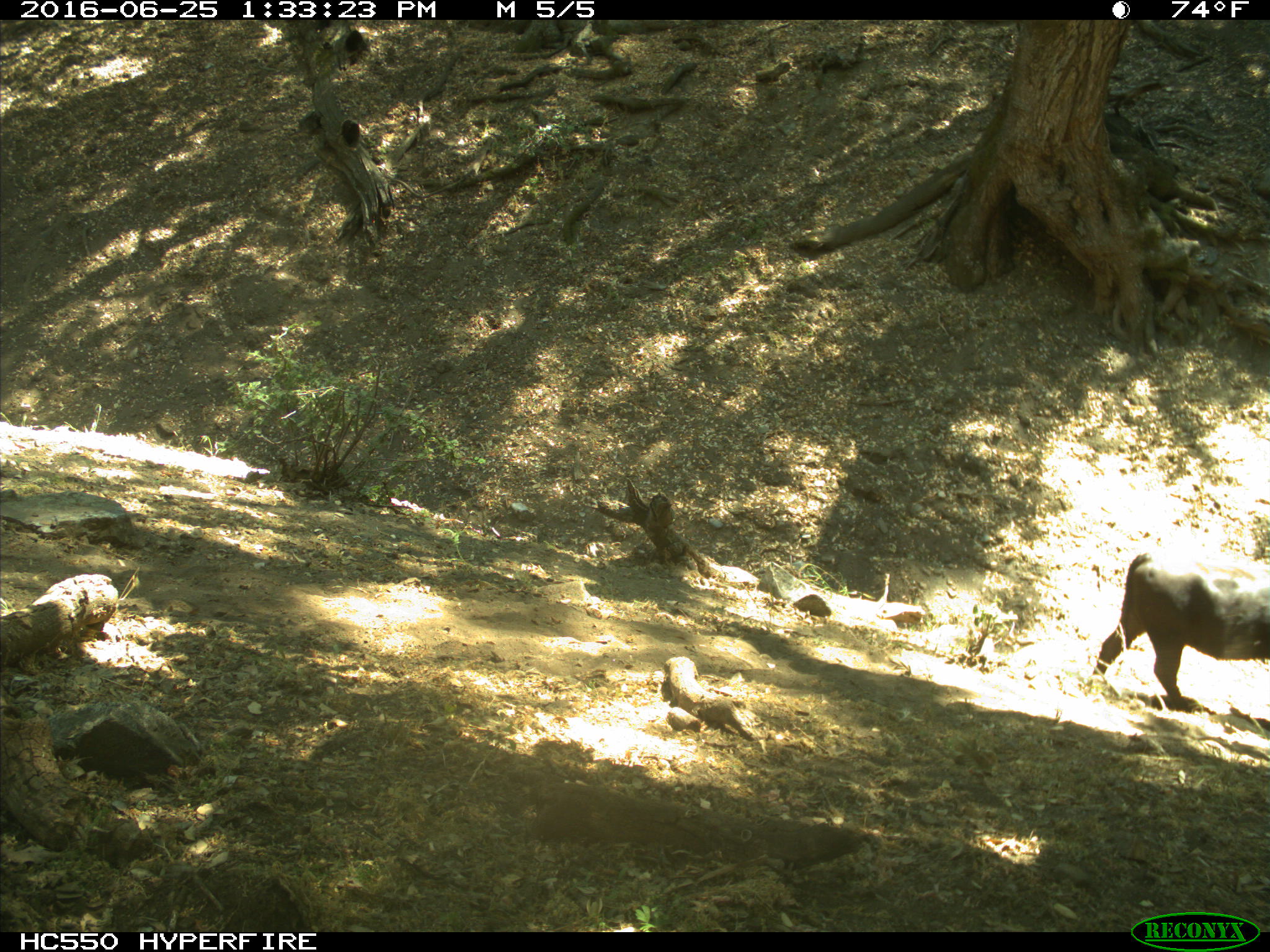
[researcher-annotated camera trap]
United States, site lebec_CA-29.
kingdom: Animalia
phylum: Chordata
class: Mammalia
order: Artiodactyla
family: Bovidae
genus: Bos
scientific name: Bos taurus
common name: domestic cow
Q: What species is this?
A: Bos taurus (domestic cow).